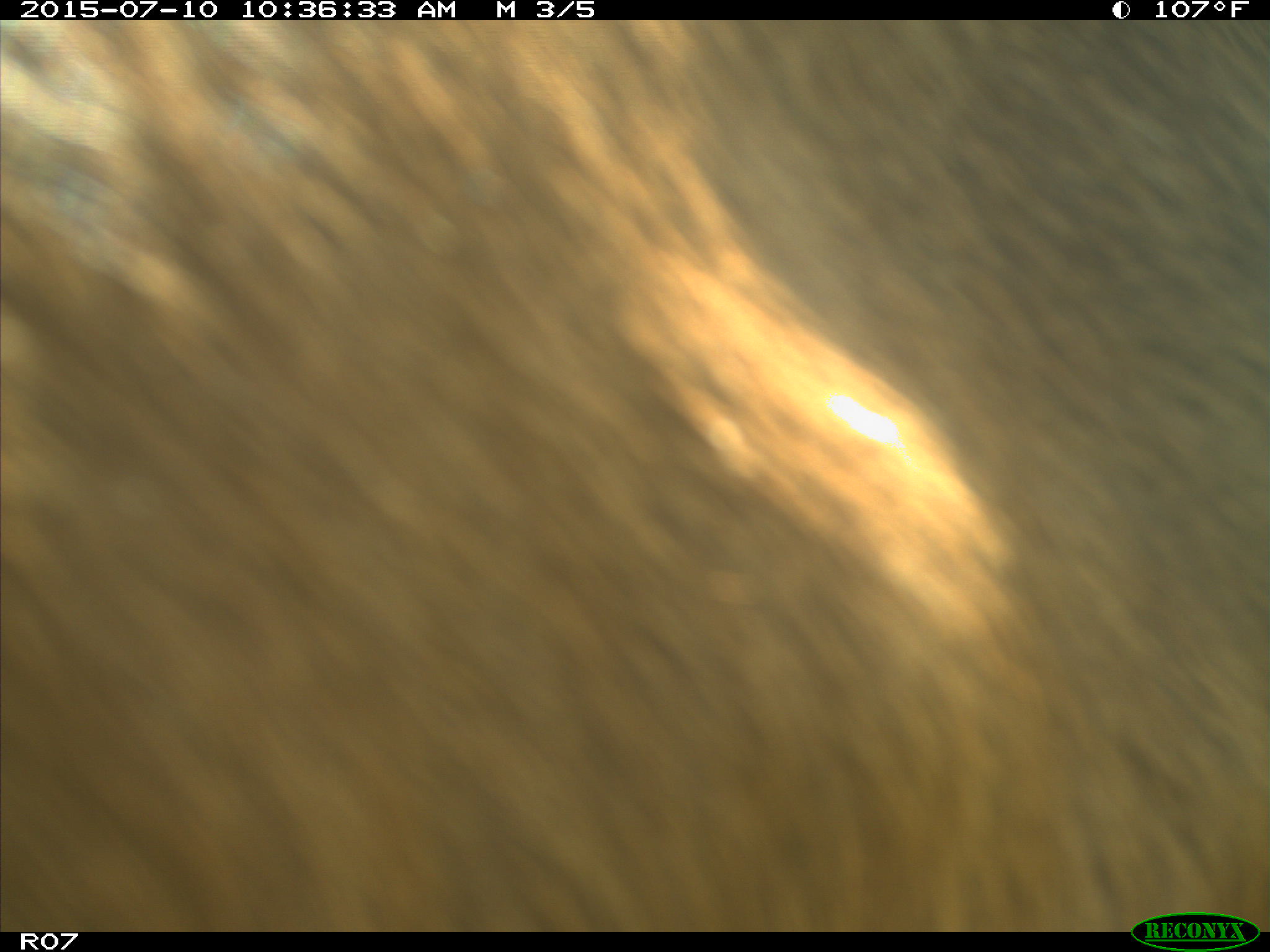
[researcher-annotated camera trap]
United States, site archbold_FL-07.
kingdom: Animalia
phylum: Chordata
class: Mammalia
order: Artiodactyla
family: Bovidae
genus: Bos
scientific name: Bos taurus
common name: domestic cow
Bos taurus (domestic cow).